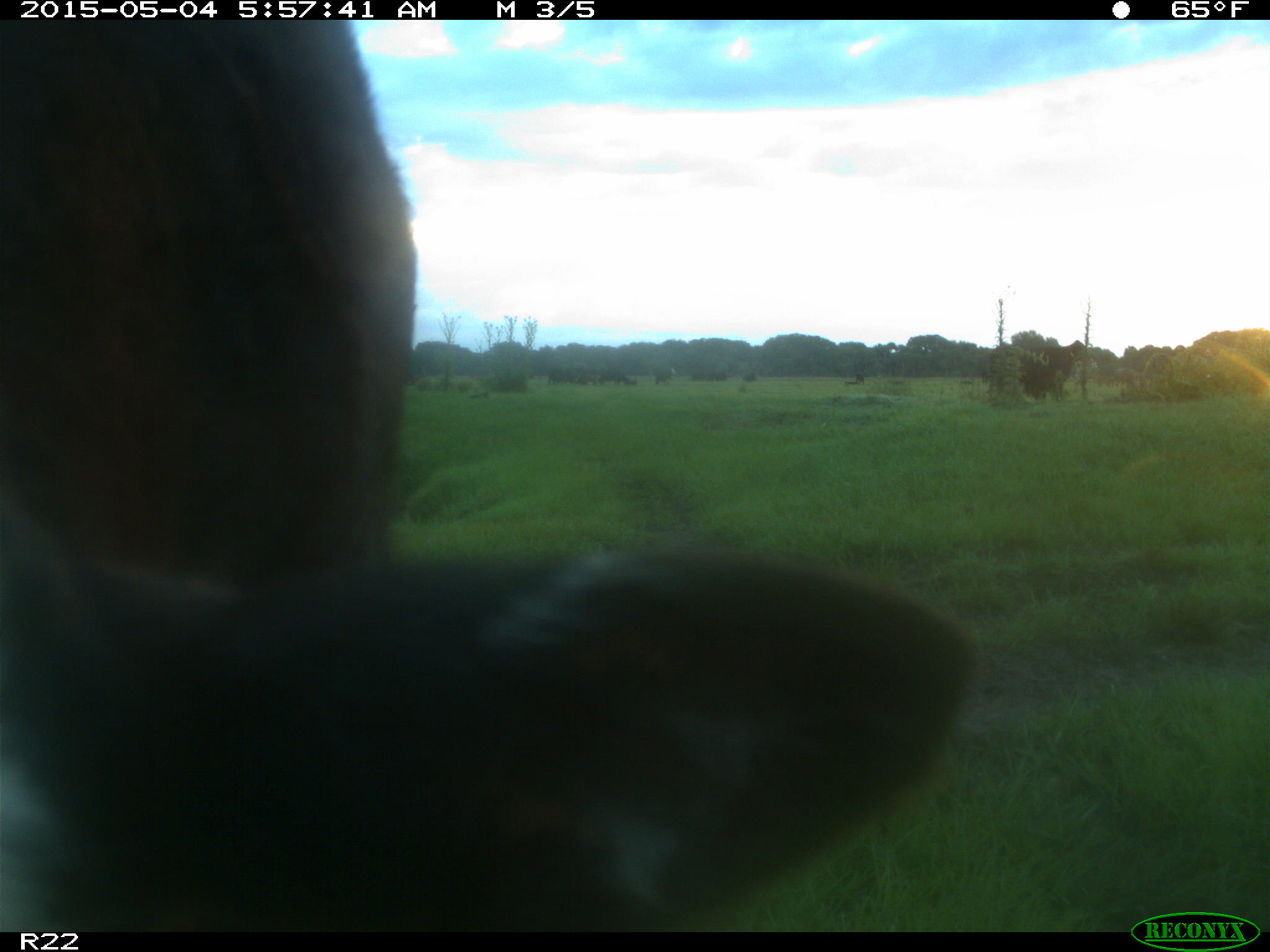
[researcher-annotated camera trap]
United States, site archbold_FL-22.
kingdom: Animalia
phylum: Chordata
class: Mammalia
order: Artiodactyla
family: Bovidae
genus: Bos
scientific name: Bos taurus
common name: domestic cow